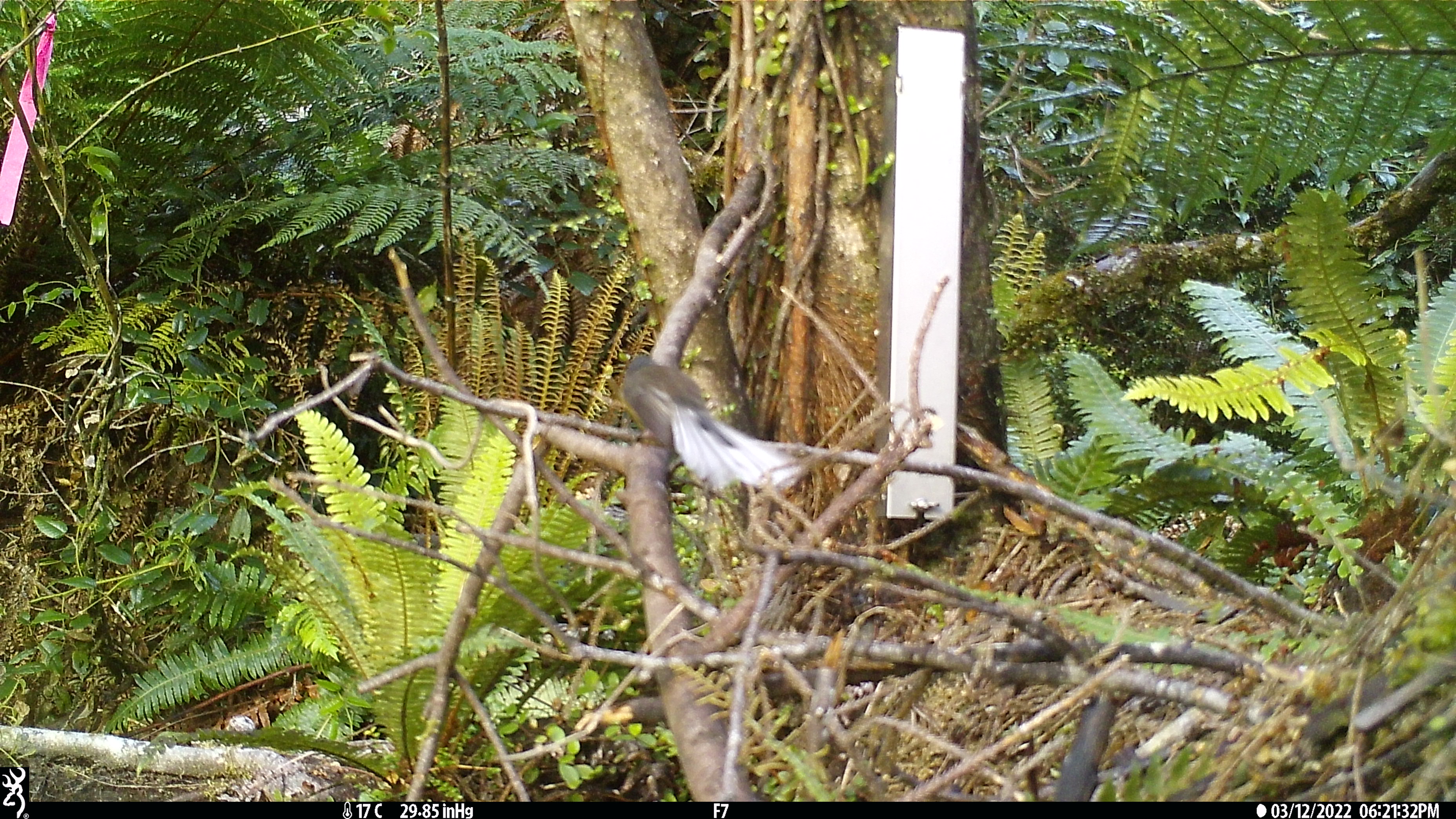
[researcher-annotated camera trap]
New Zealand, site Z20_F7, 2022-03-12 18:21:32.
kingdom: Animalia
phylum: Chordata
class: Aves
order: Passeriformes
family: Rhipiduridae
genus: Rhipidura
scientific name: Rhipidura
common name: fantails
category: fantail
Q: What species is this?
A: Fantail (fantails) (Rhipidura).